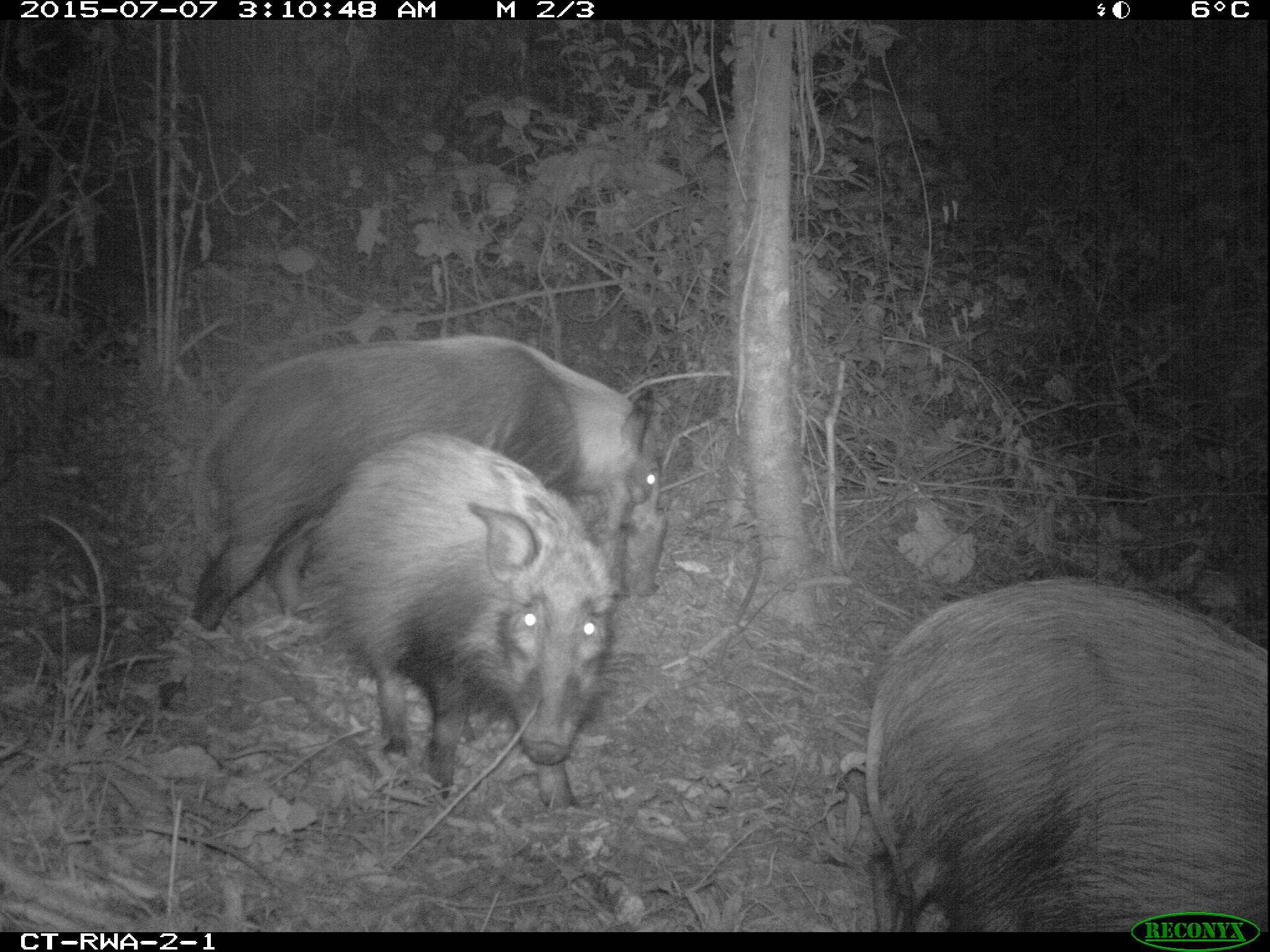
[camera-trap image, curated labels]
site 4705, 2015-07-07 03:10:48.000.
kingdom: Animalia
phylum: Chordata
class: Mammalia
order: Artiodactyla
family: Suidae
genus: Potamochoerus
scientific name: Potamochoerus larvatus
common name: bushpig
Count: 3.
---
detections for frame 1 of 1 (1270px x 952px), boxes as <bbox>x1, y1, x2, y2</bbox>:
potamochoerus larvatus: <bbox>858, 575, 1270, 932</bbox>; <bbox>192, 336, 668, 633</bbox>; <bbox>314, 433, 613, 814</bbox>